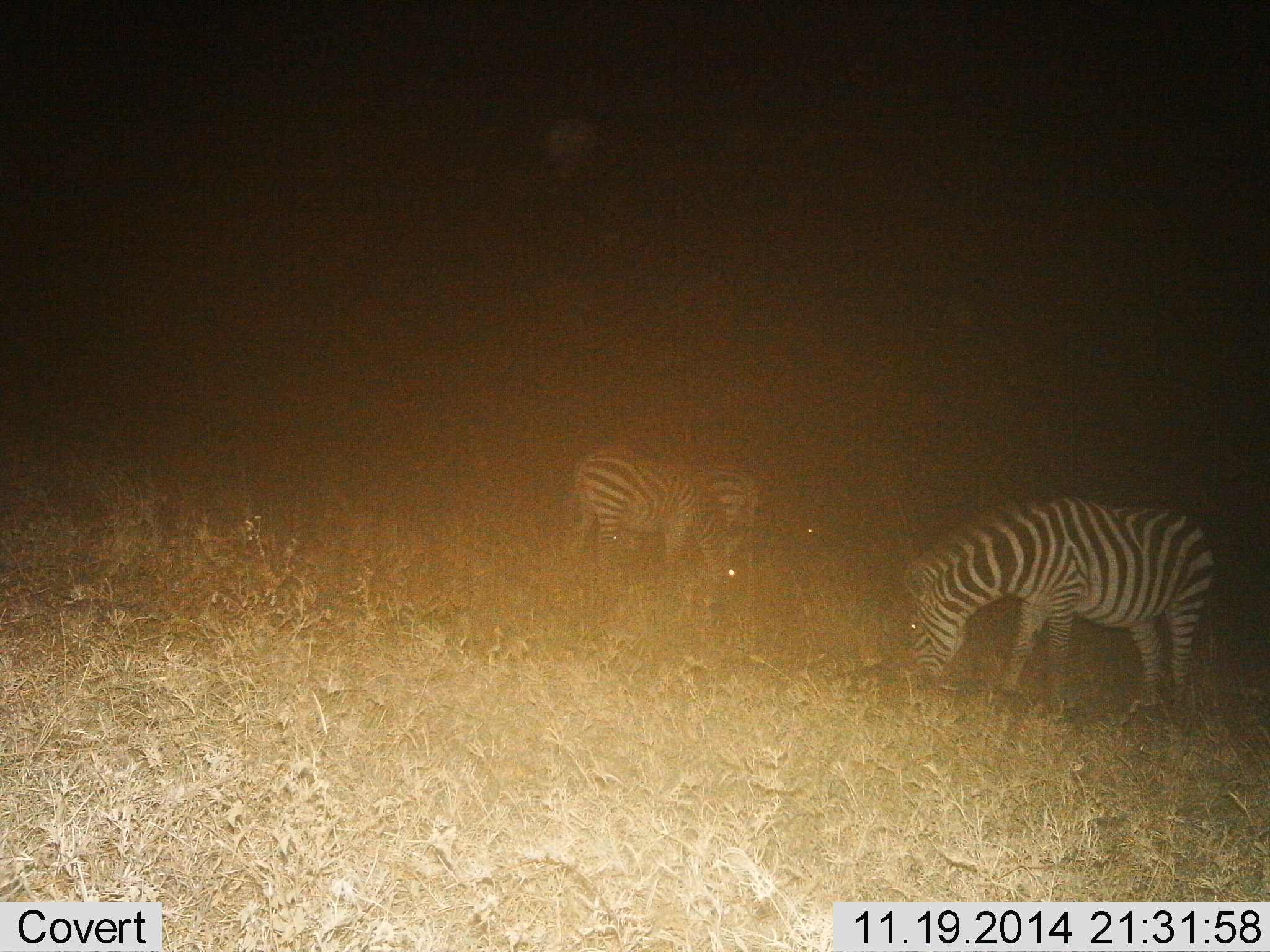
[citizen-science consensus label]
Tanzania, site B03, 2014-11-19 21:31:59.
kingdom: Animalia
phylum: Chordata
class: Mammalia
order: Perissodactyla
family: Equidae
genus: Equus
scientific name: Equus quagga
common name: plains zebra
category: zebra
Zebra (plains zebra) (Equus quagga), count 3. Behavior (volunteer vote fractions): standing 60%, resting 0%, moving 0%, interacting 0%. Young present (vote fraction): 0%. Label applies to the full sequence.